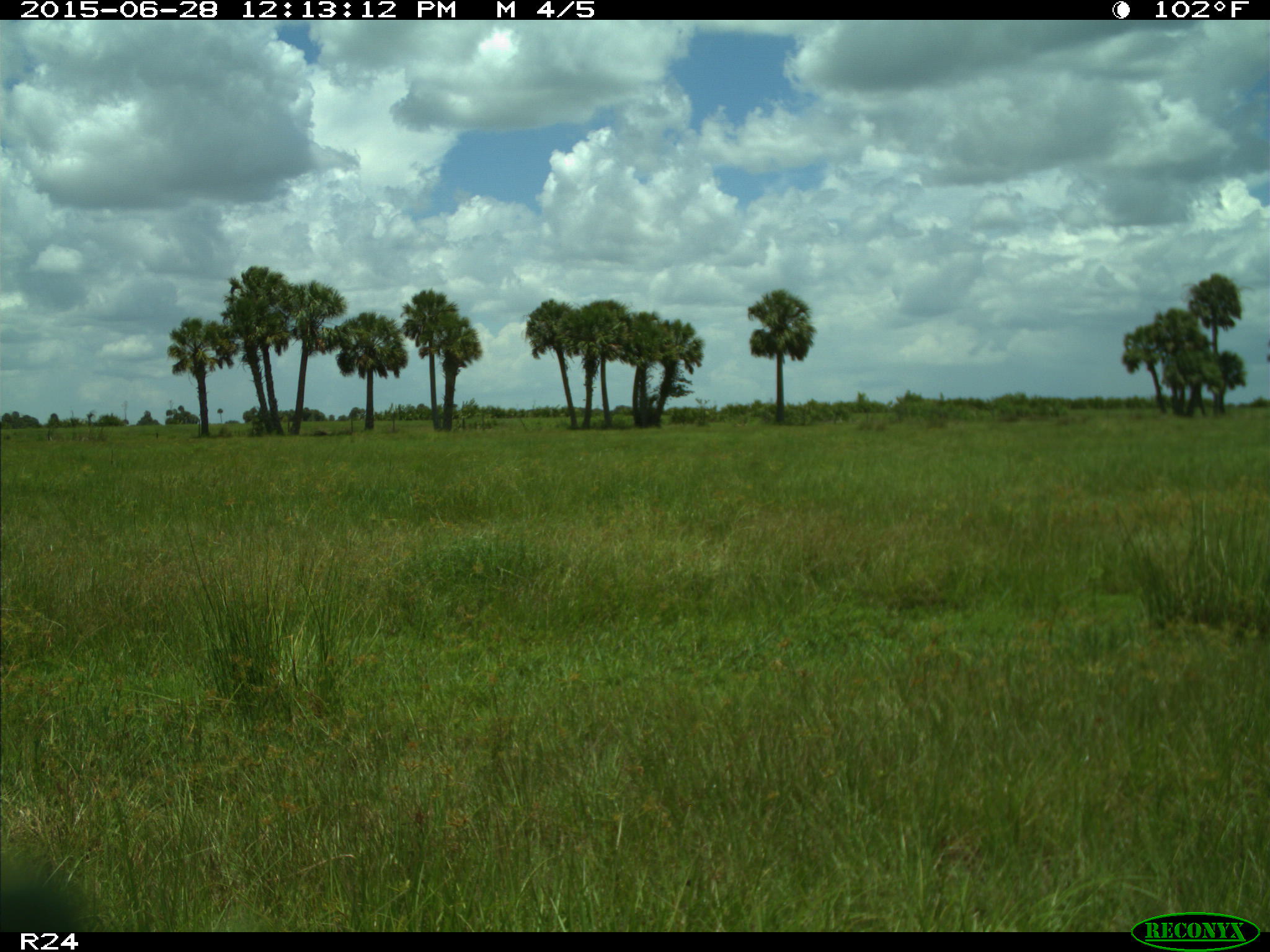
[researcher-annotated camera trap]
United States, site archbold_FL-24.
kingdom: Animalia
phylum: Chordata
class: Mammalia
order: Artiodactyla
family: Bovidae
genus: Bos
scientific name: Bos taurus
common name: domestic cow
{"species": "Bos taurus (domestic cow)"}